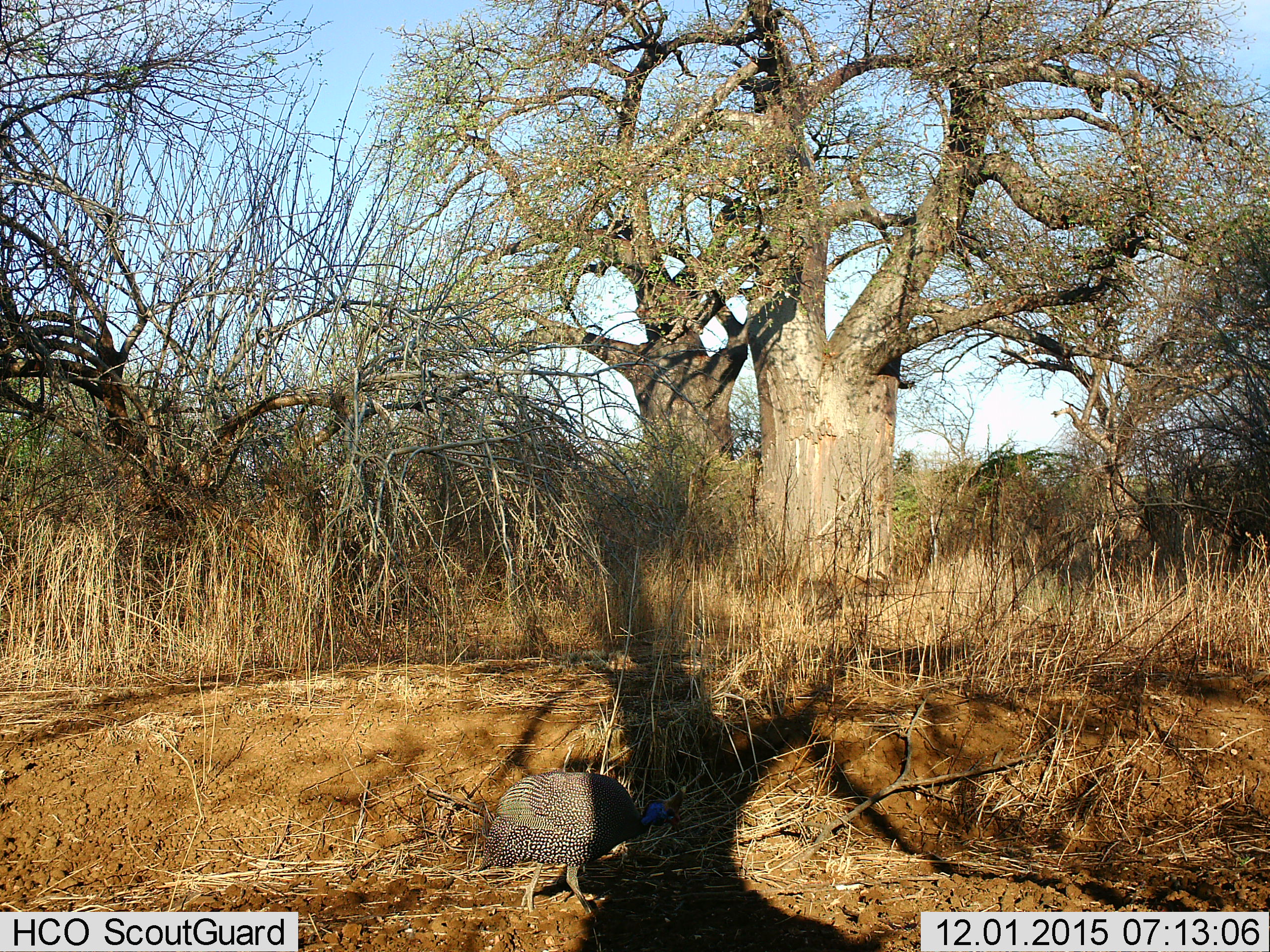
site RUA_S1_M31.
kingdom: Animalia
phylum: Chordata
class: Aves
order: Galliformes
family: Numididae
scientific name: Numididae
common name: guineafowl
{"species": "guineafowl (Numididae)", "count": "1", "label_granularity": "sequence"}